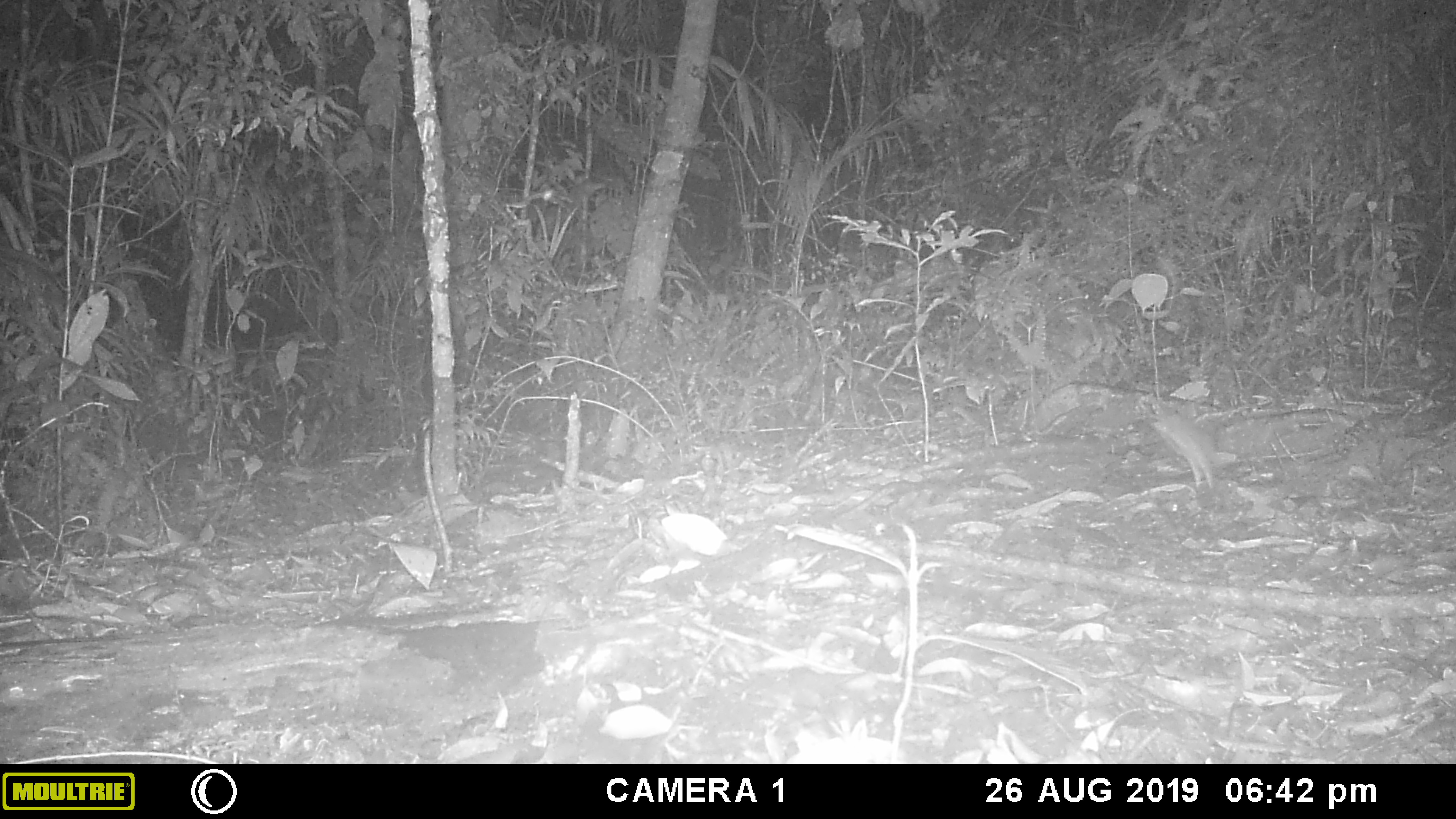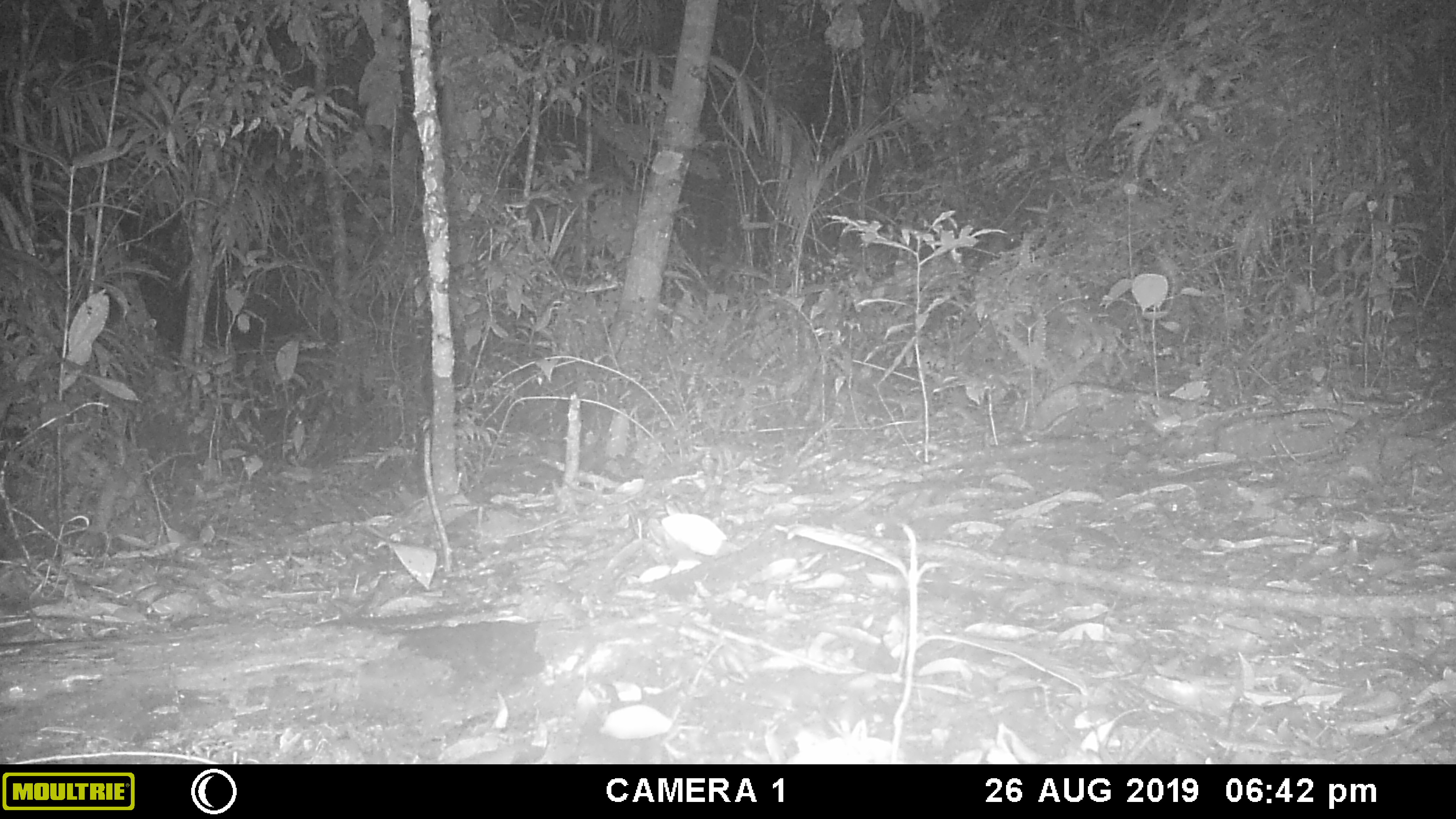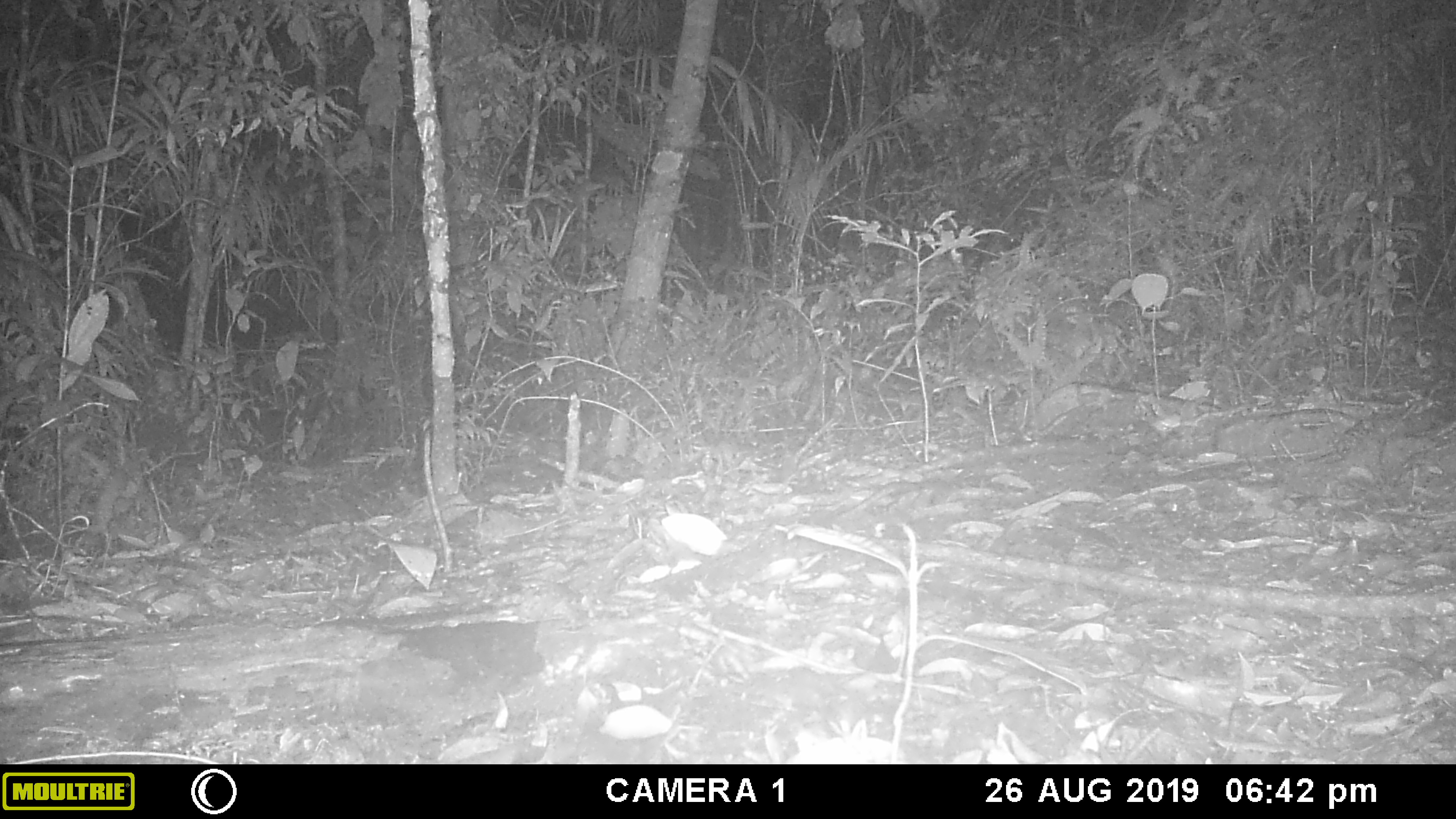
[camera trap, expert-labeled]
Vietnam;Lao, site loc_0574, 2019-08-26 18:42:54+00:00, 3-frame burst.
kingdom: Animalia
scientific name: Animalia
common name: animal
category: unidentified animal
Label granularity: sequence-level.